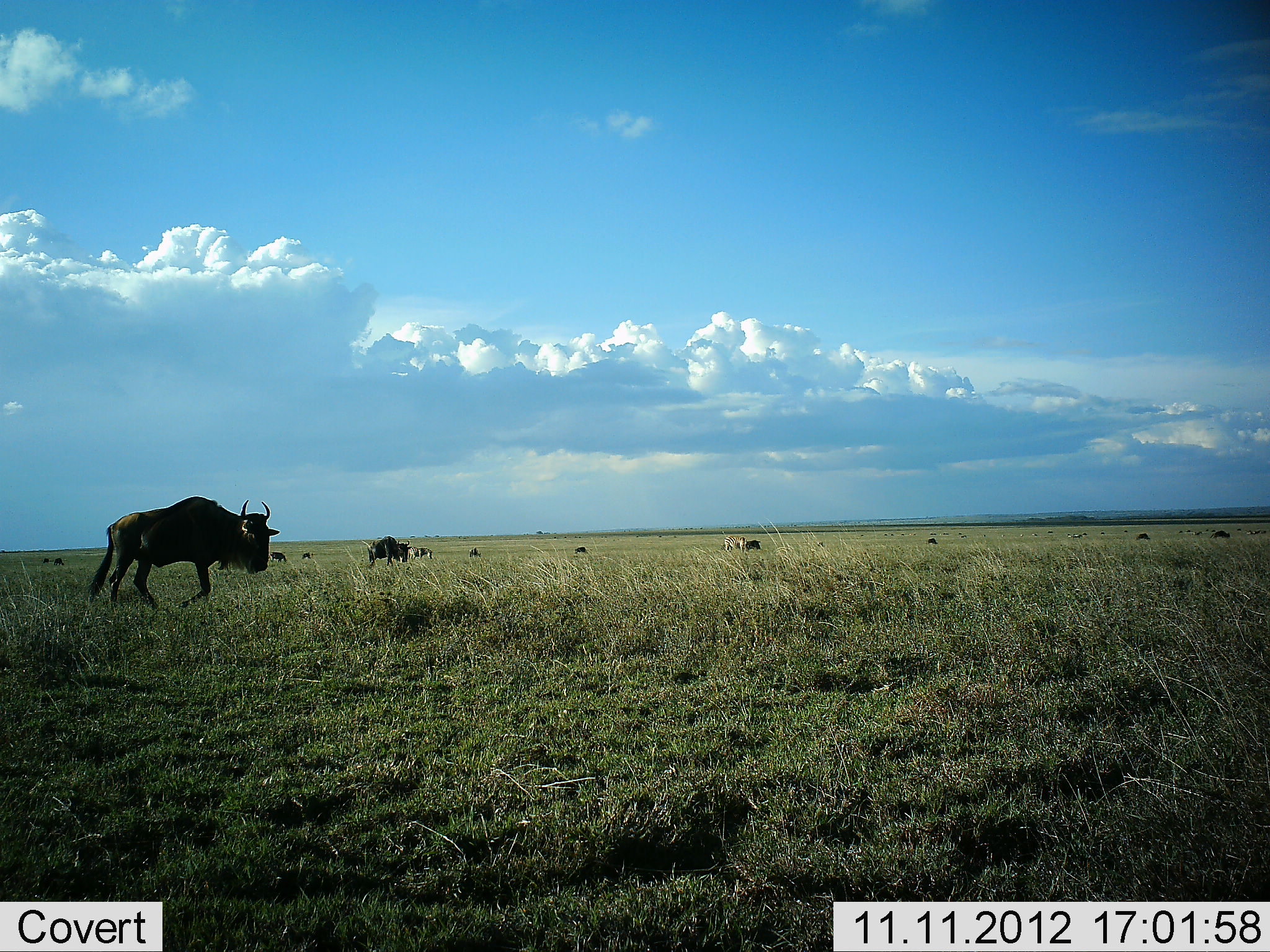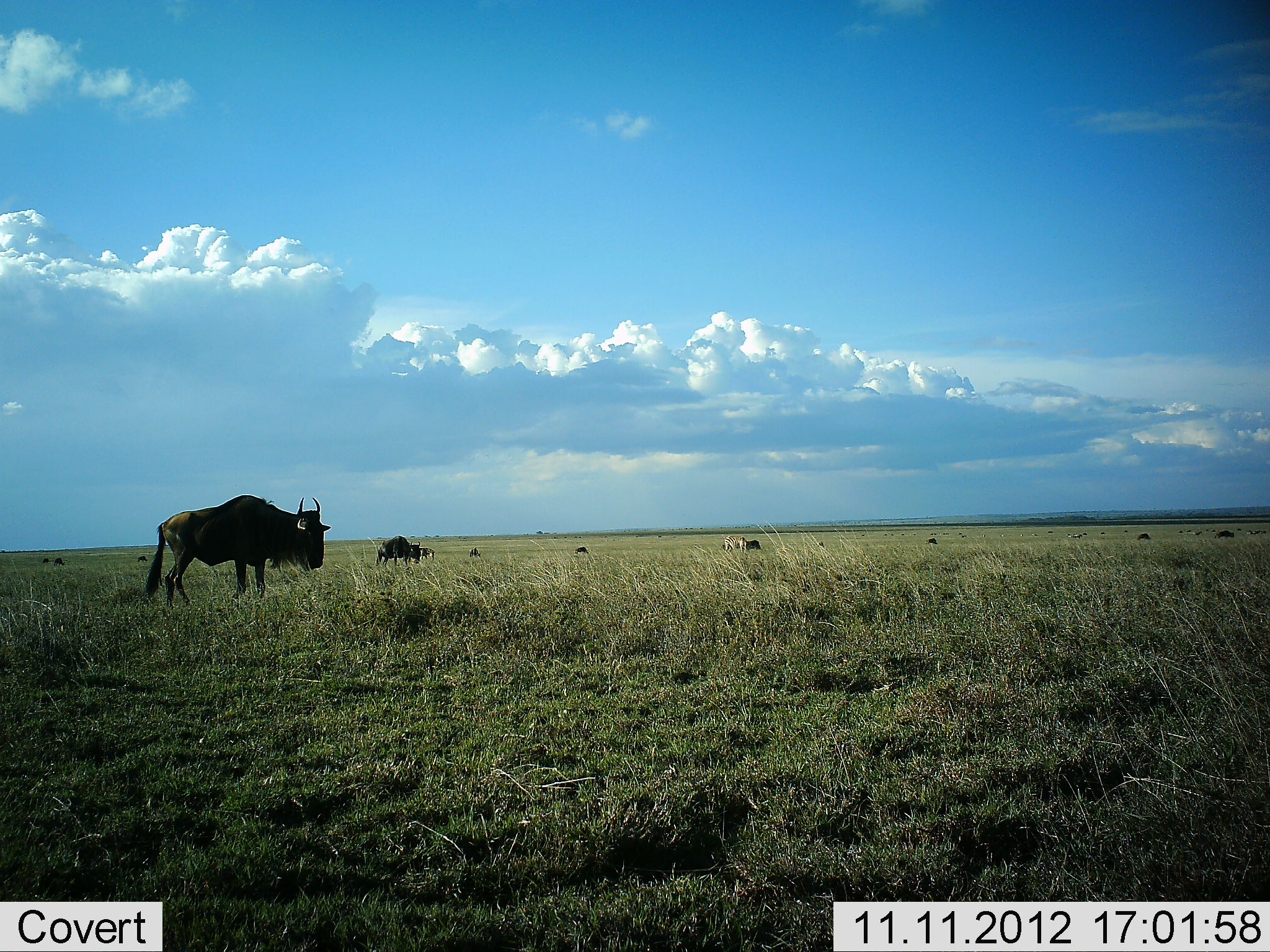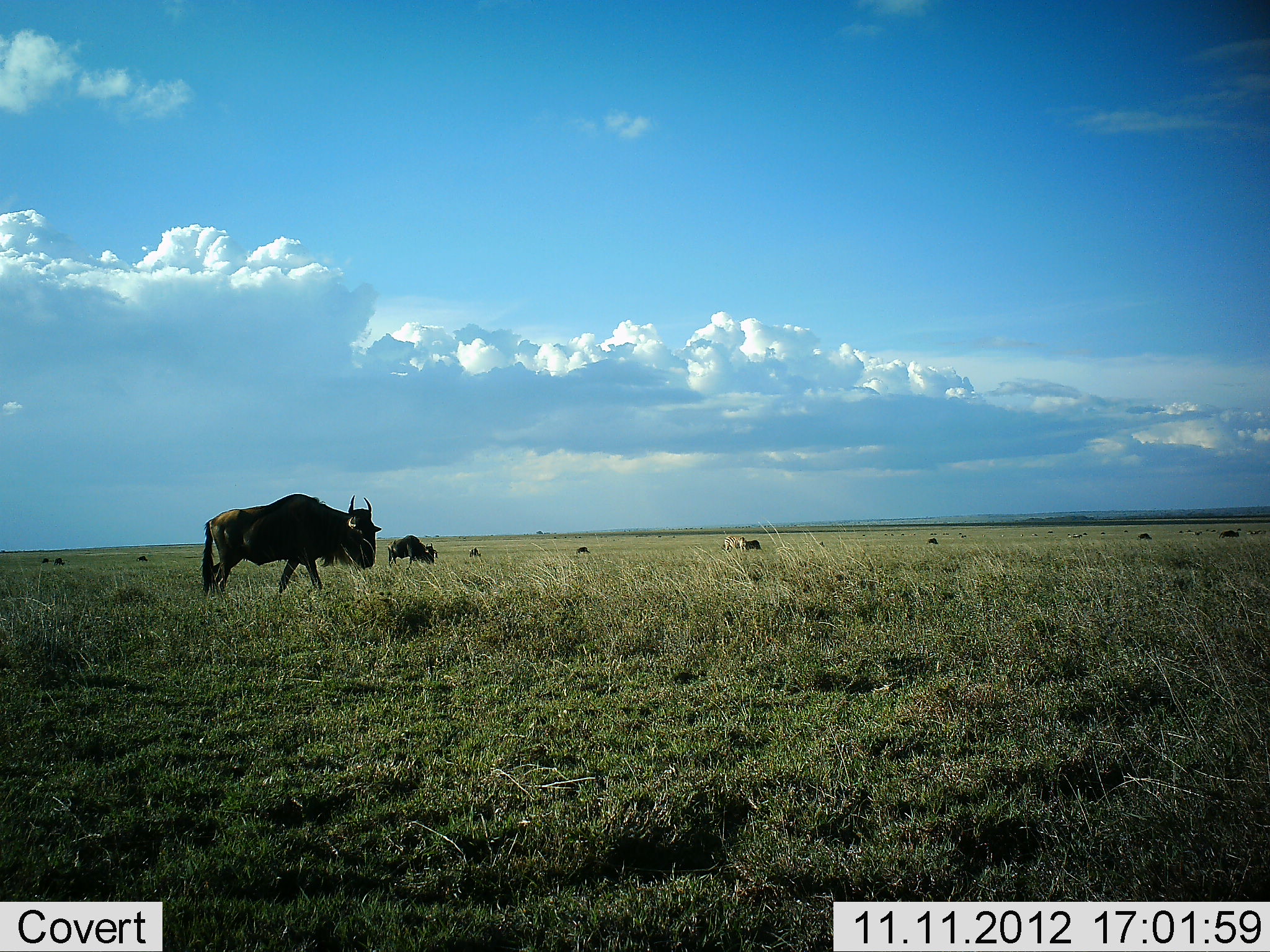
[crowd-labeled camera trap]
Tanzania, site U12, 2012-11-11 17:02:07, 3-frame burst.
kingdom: Animalia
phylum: Chordata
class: Mammalia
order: Artiodactyla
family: Bovidae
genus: Connochaetes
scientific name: Connochaetes taurinus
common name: blue wildebeest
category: wildebeest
Wildebeest (blue wildebeest) (Connochaetes taurinus), count 2. Behavior (volunteer vote fractions): standing 27%, resting 0%, moving 91%, interacting 0%. Young present (vote fraction): 0%. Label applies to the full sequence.